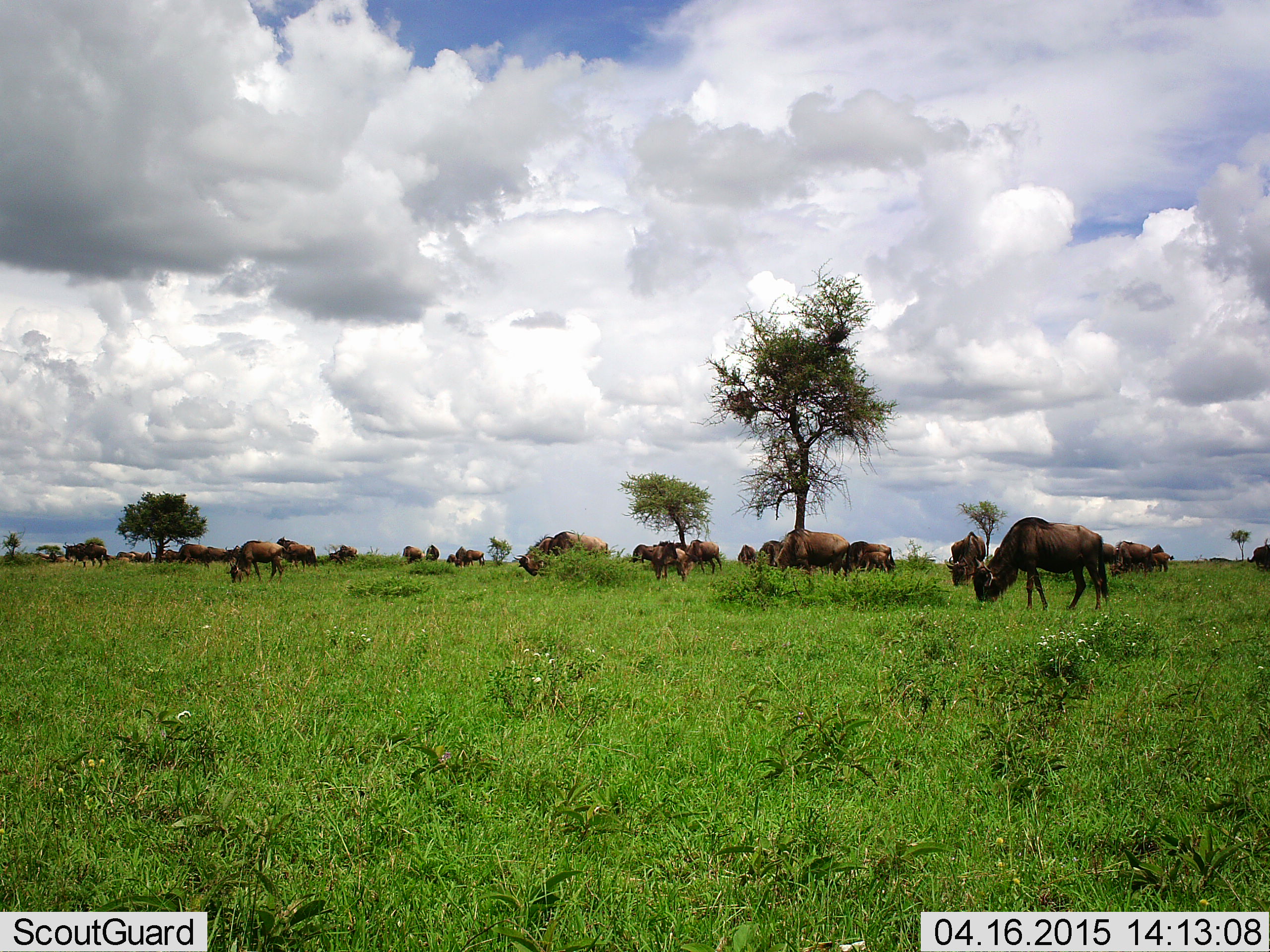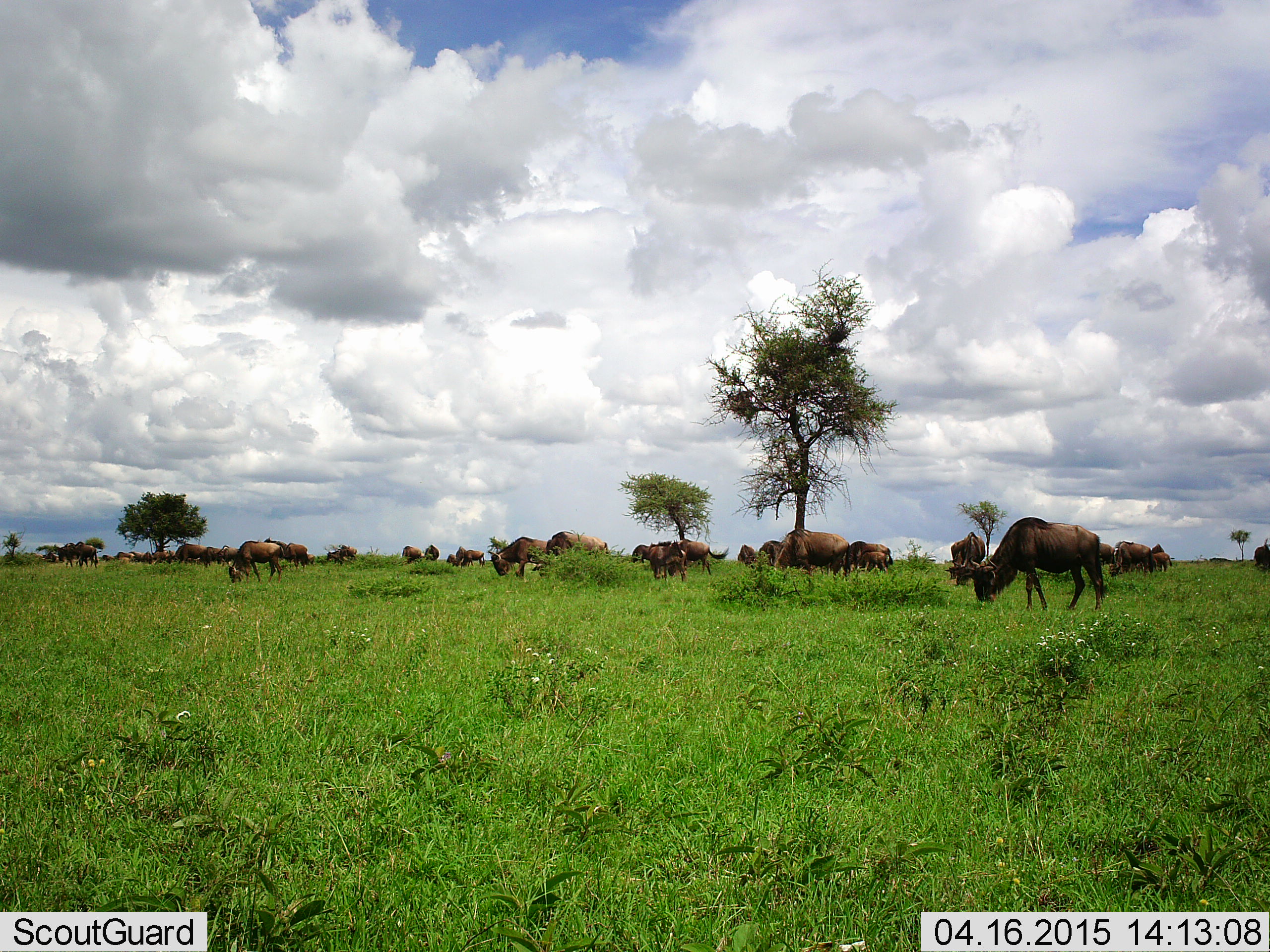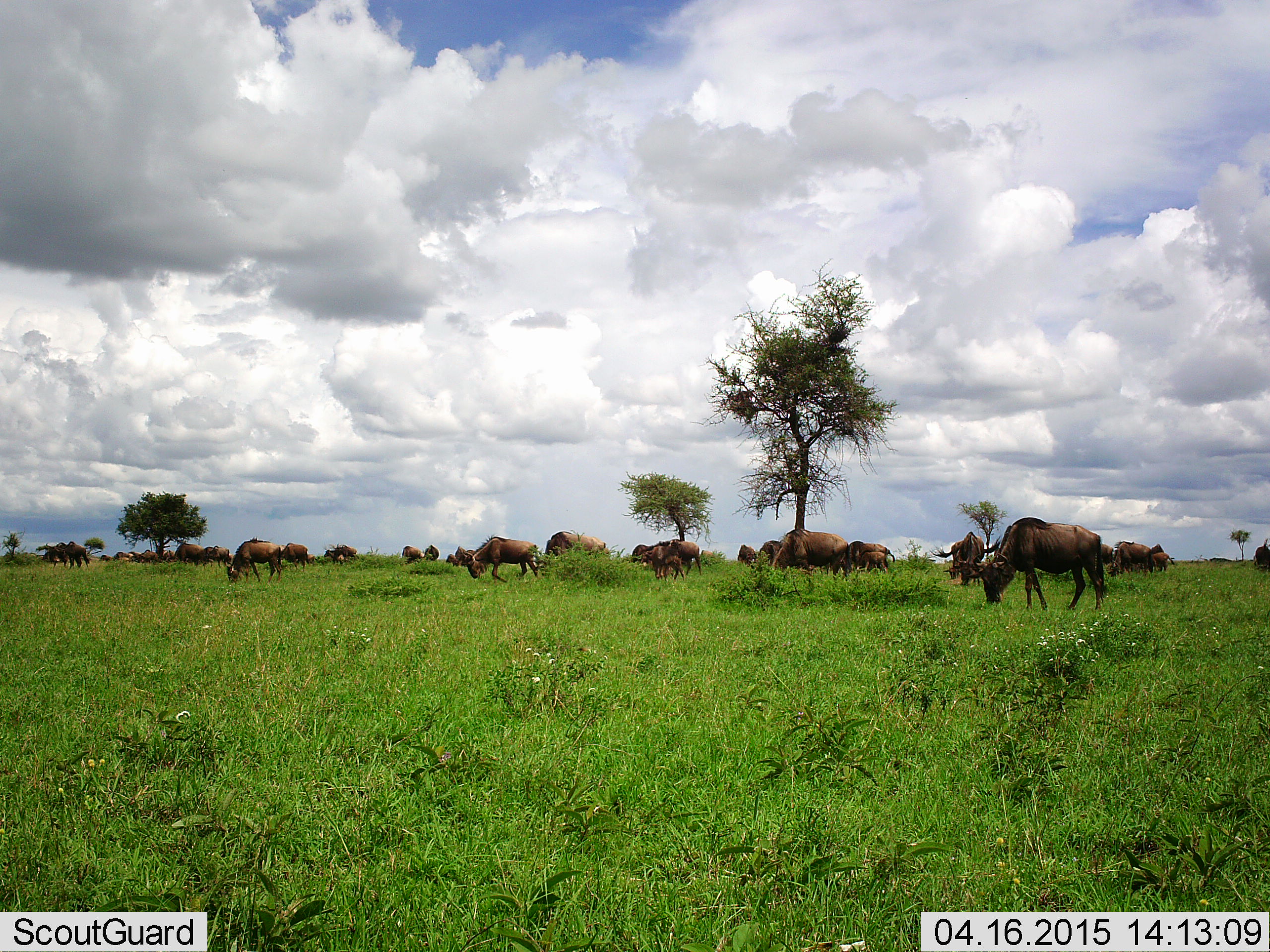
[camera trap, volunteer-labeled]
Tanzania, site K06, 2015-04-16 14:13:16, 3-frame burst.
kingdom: Animalia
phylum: Chordata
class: Mammalia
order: Artiodactyla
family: Bovidae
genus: Connochaetes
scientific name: Connochaetes taurinus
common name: blue wildebeest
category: wildebeest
Wildebeest (blue wildebeest) (Connochaetes taurinus), count 11-50. Behavior (volunteer vote fractions): standing 70%, resting 20%, moving 50%, interacting 10%. Young present (vote fraction): 0%. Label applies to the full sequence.